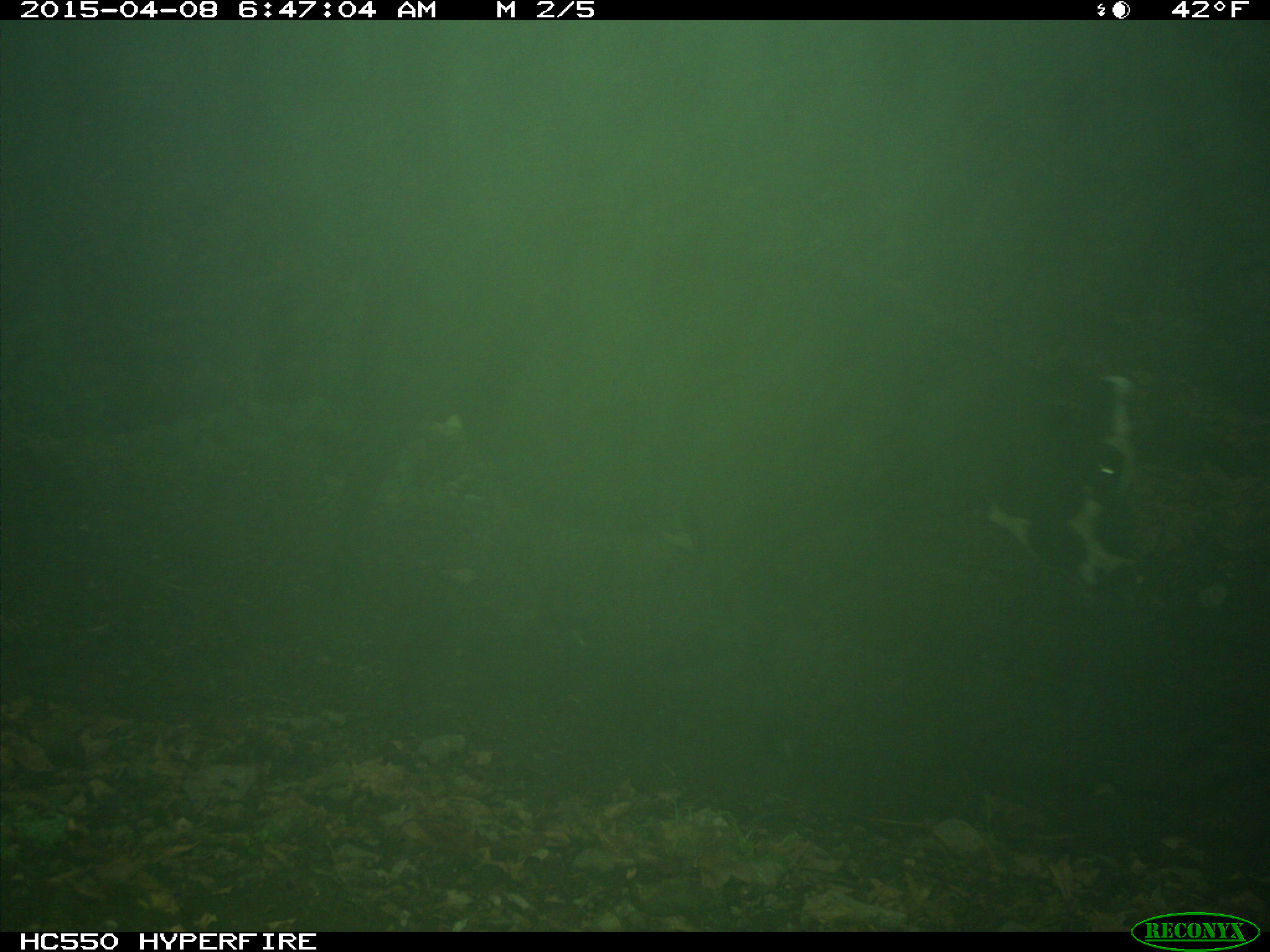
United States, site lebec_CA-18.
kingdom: Animalia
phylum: Chordata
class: Mammalia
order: Artiodactyla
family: Bovidae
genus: Bos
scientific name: Bos taurus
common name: domestic cow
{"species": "Bos taurus (domestic cow)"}